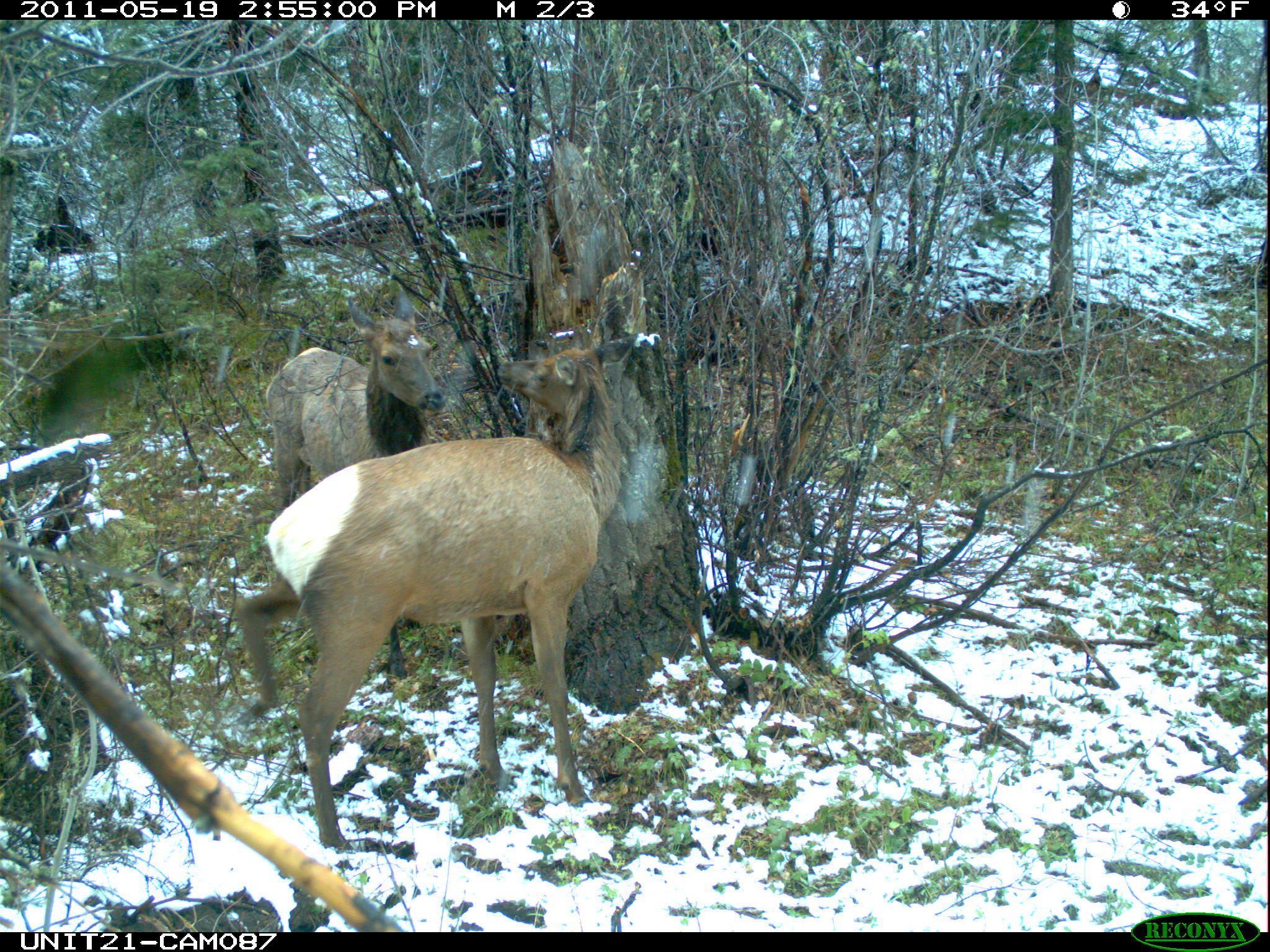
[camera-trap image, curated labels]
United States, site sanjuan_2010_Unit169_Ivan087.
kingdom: Animalia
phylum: Chordata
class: Mammalia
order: Artiodactyla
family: Cervidae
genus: Cervus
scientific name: Cervus elaphus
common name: red deer